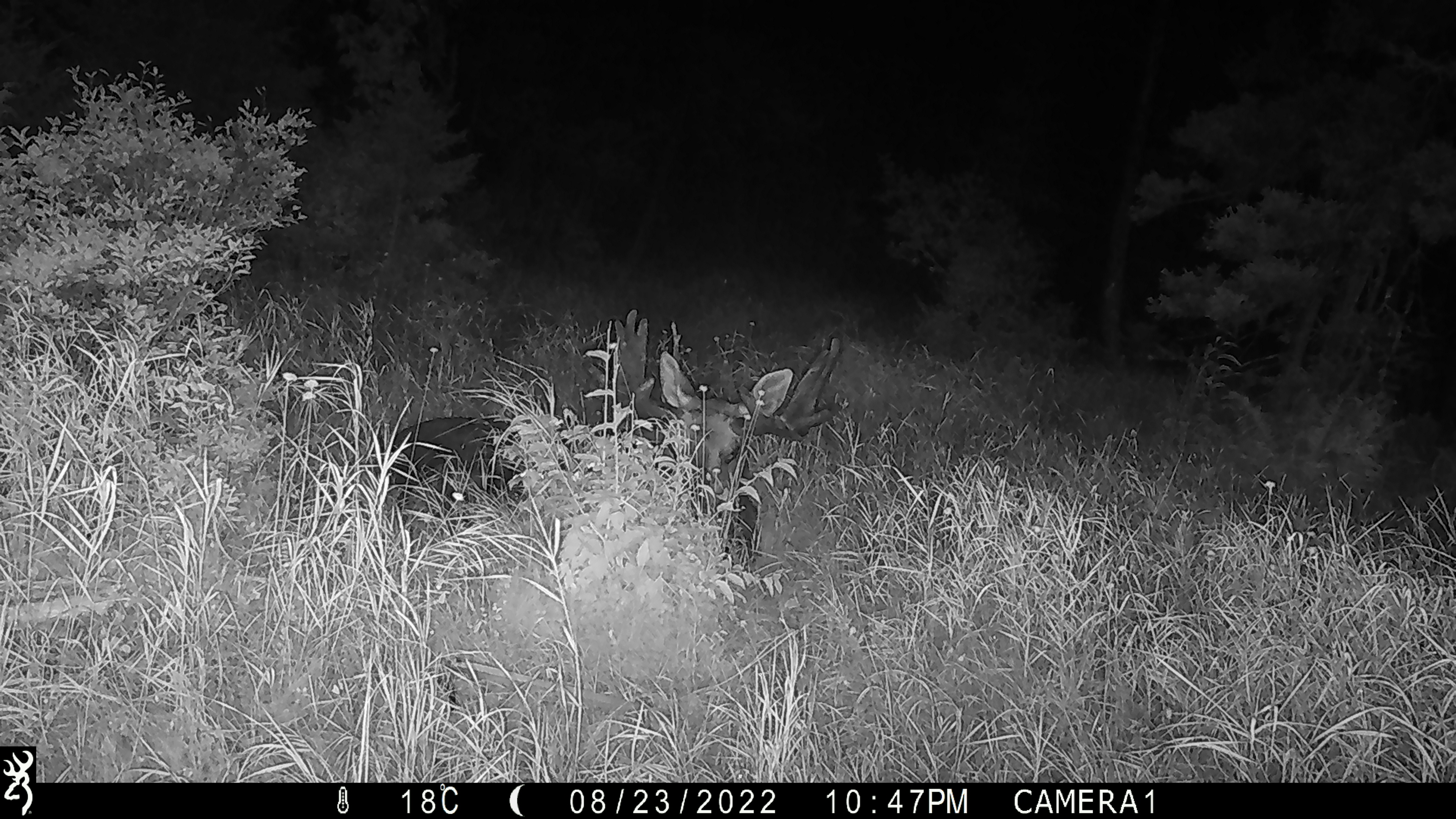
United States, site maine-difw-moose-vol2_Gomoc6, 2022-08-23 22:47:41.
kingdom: Animalia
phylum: Chordata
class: Mammalia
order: Artiodactyla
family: Cervidae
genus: Alces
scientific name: Alces alces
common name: moose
Moose (Alces alces).